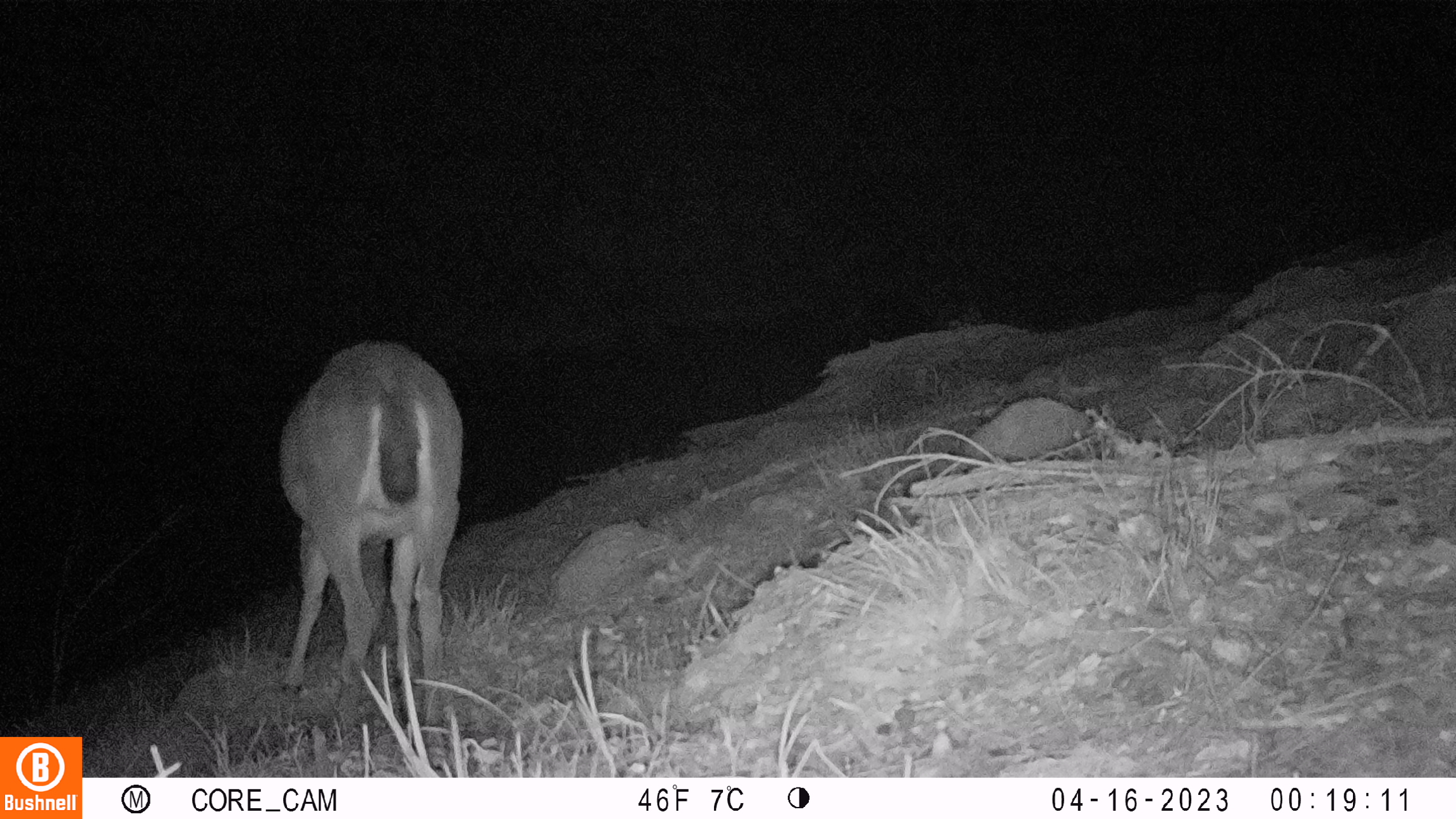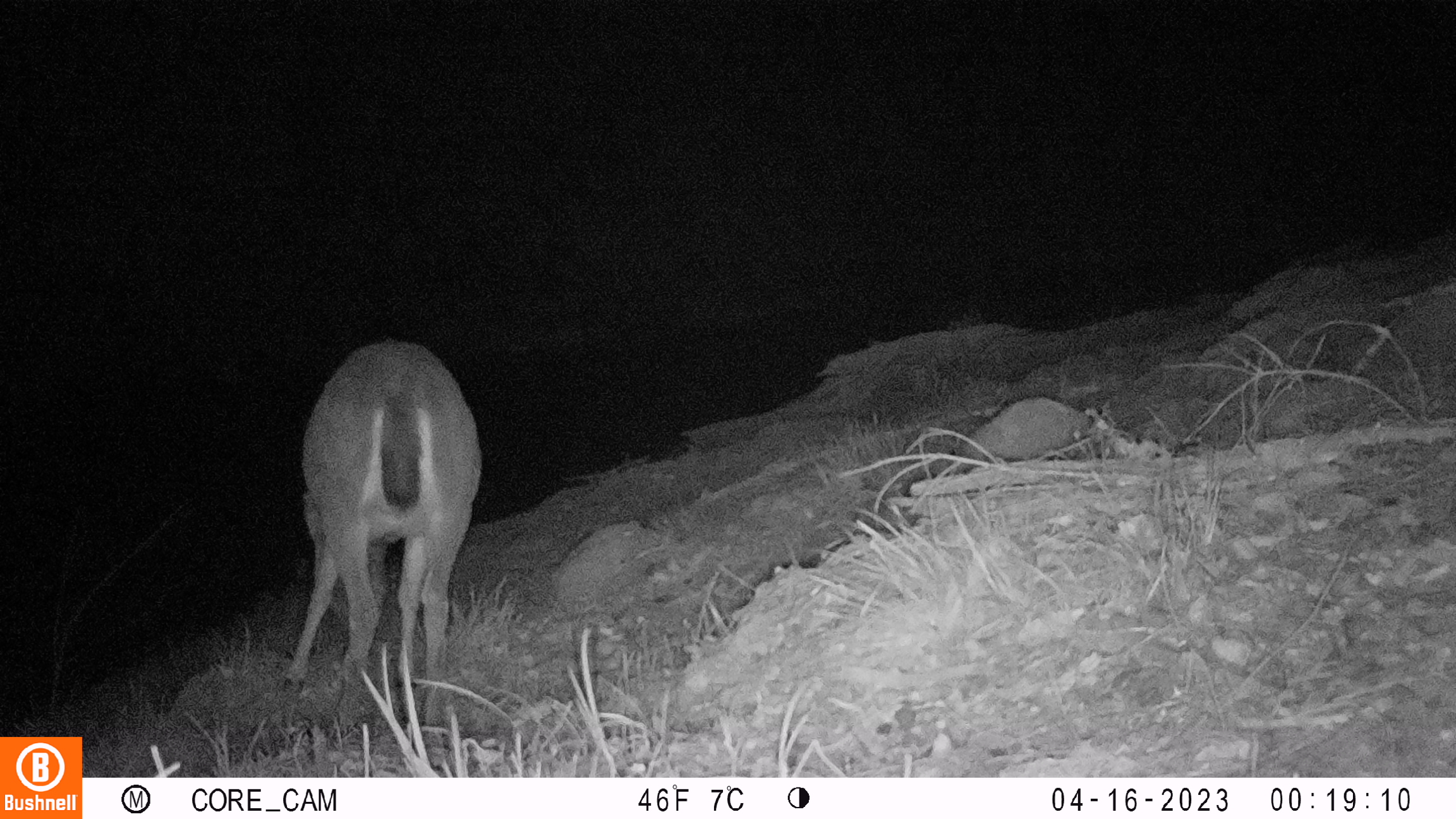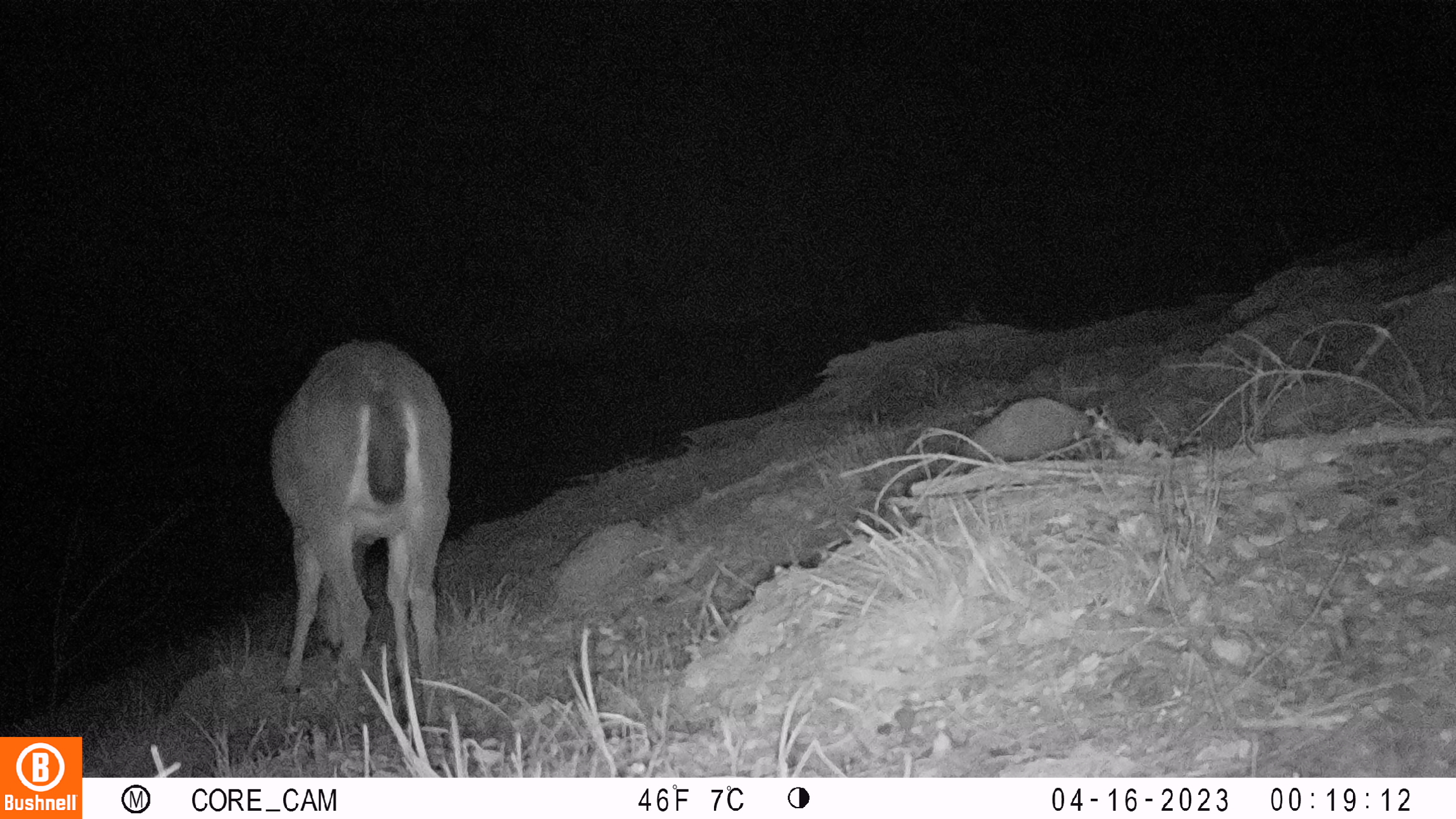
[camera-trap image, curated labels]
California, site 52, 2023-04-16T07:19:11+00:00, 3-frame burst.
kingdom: Animalia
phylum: Chordata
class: Mammalia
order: Artiodactyla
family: Cervidae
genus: Odocoileus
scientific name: Odocoileus hemionus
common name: mule deer